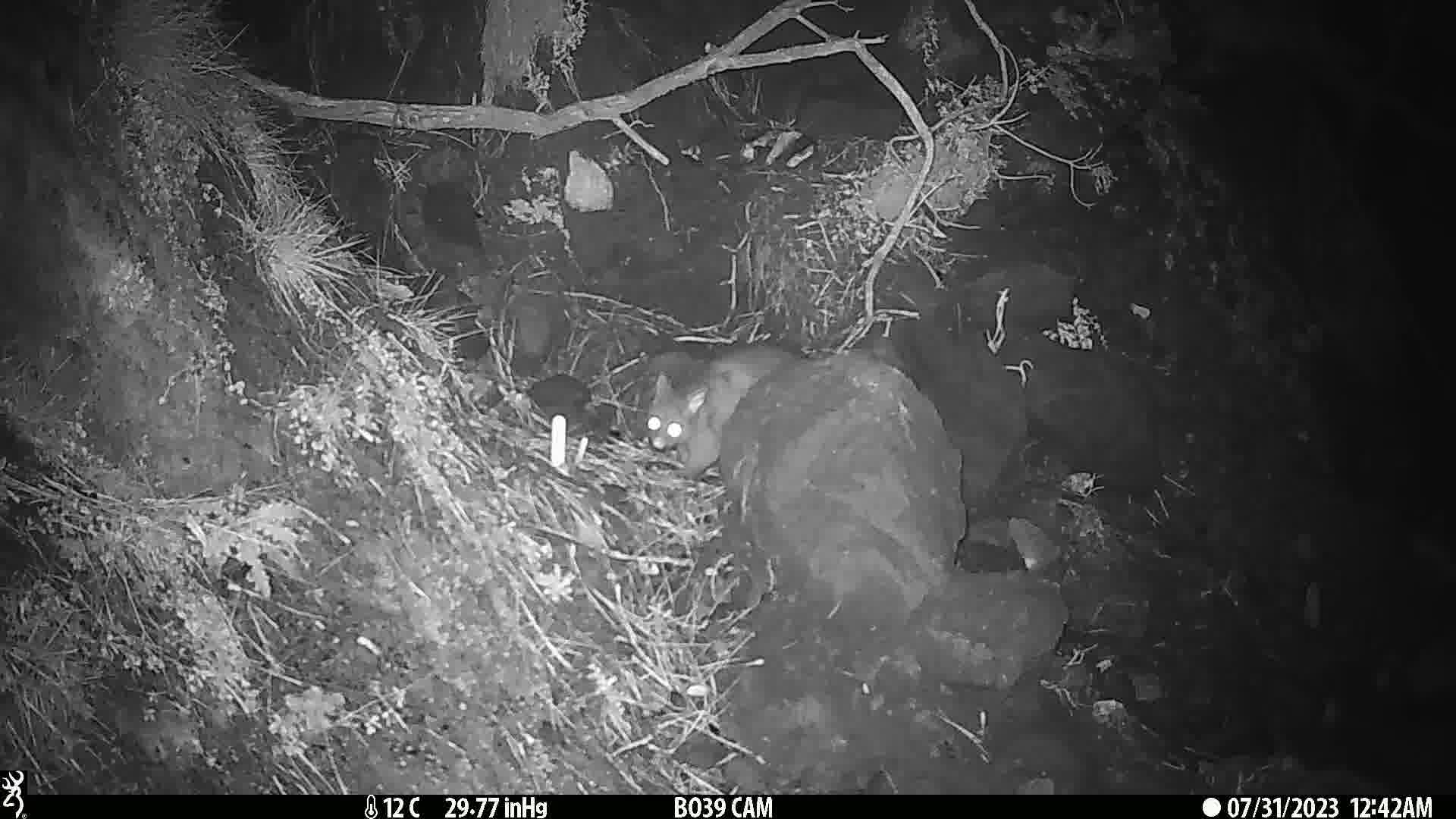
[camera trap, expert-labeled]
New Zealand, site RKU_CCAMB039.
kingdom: Animalia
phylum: Chordata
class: Mammalia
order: Diprotodontia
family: Phalangeridae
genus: Trichosurus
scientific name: Trichosurus vulpecula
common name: common brushtail possum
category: possum